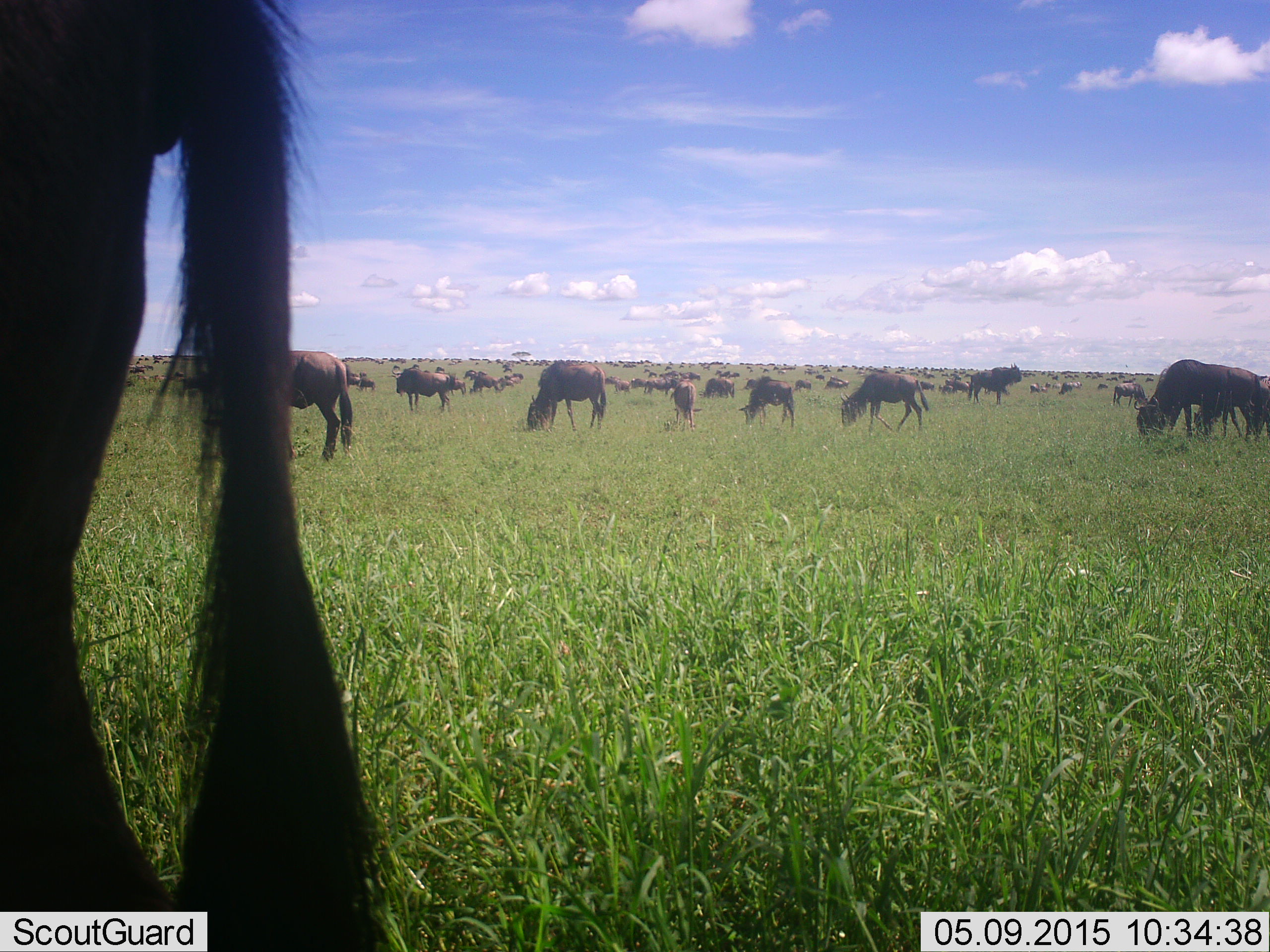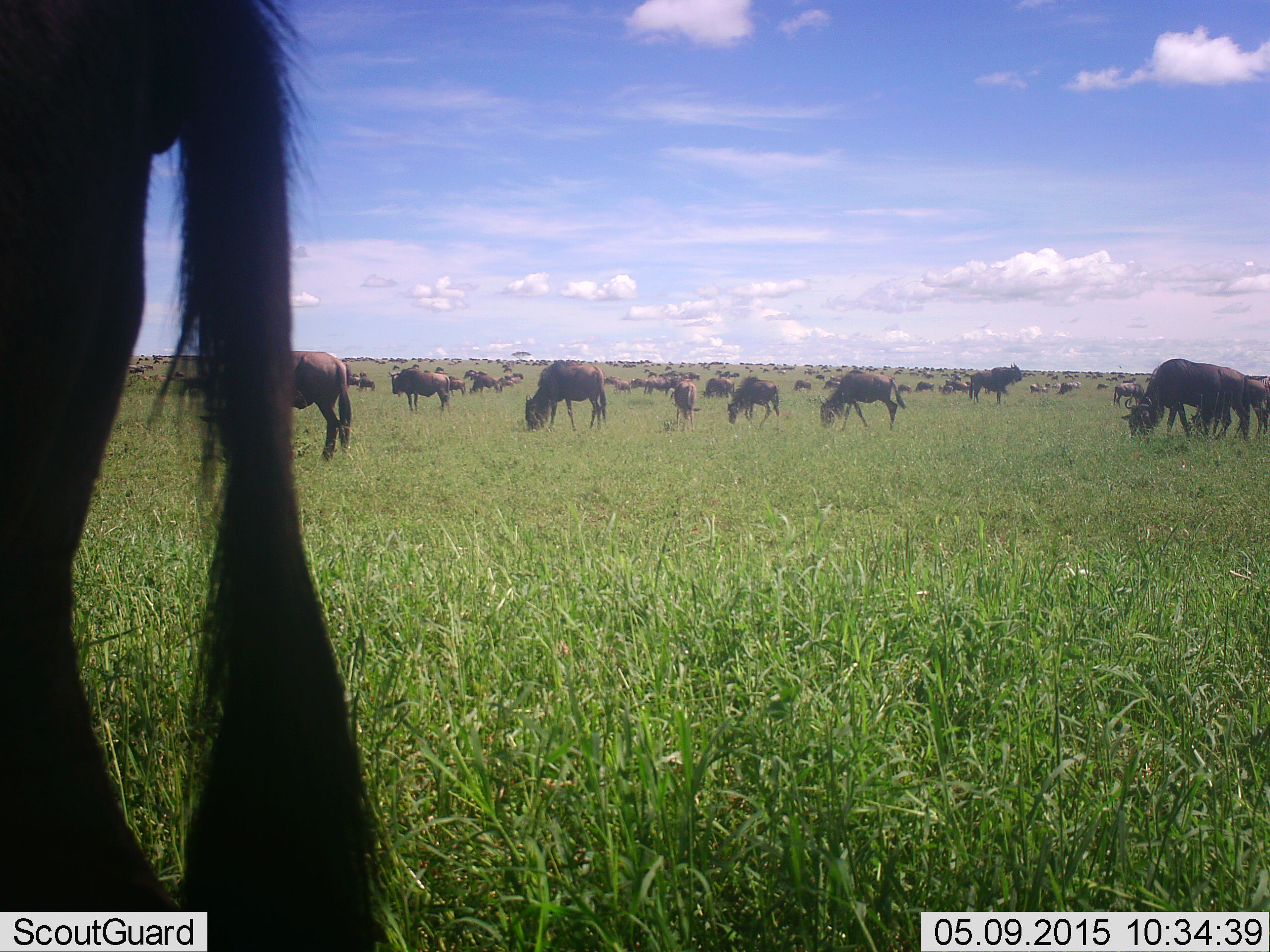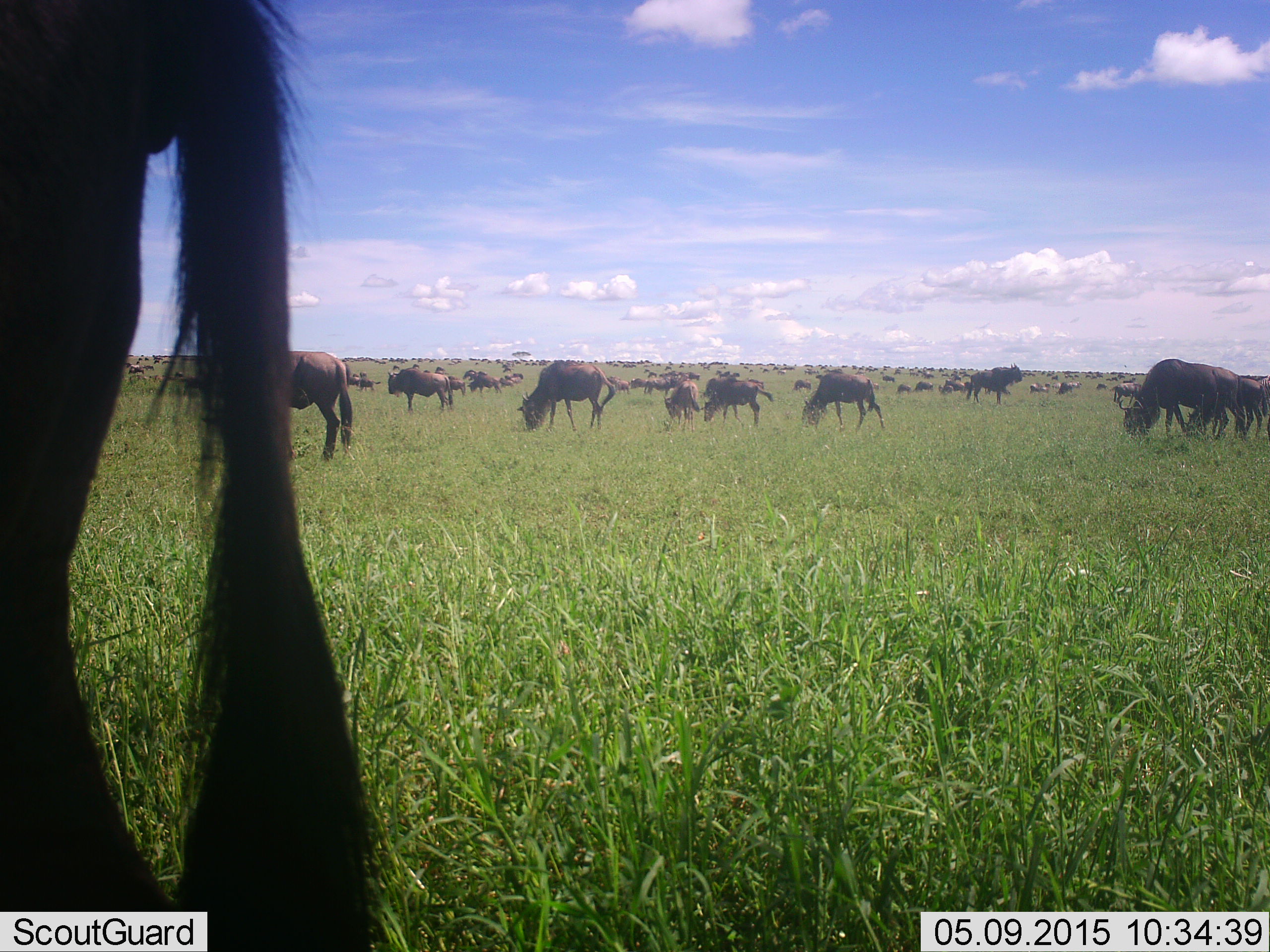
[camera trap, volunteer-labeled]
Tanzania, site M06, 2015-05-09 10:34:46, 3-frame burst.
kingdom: Animalia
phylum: Chordata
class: Mammalia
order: Artiodactyla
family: Bovidae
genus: Connochaetes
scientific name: Connochaetes taurinus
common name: blue wildebeest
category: wildebeest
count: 51+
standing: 50%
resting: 0%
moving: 50%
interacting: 0%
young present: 10%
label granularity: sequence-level